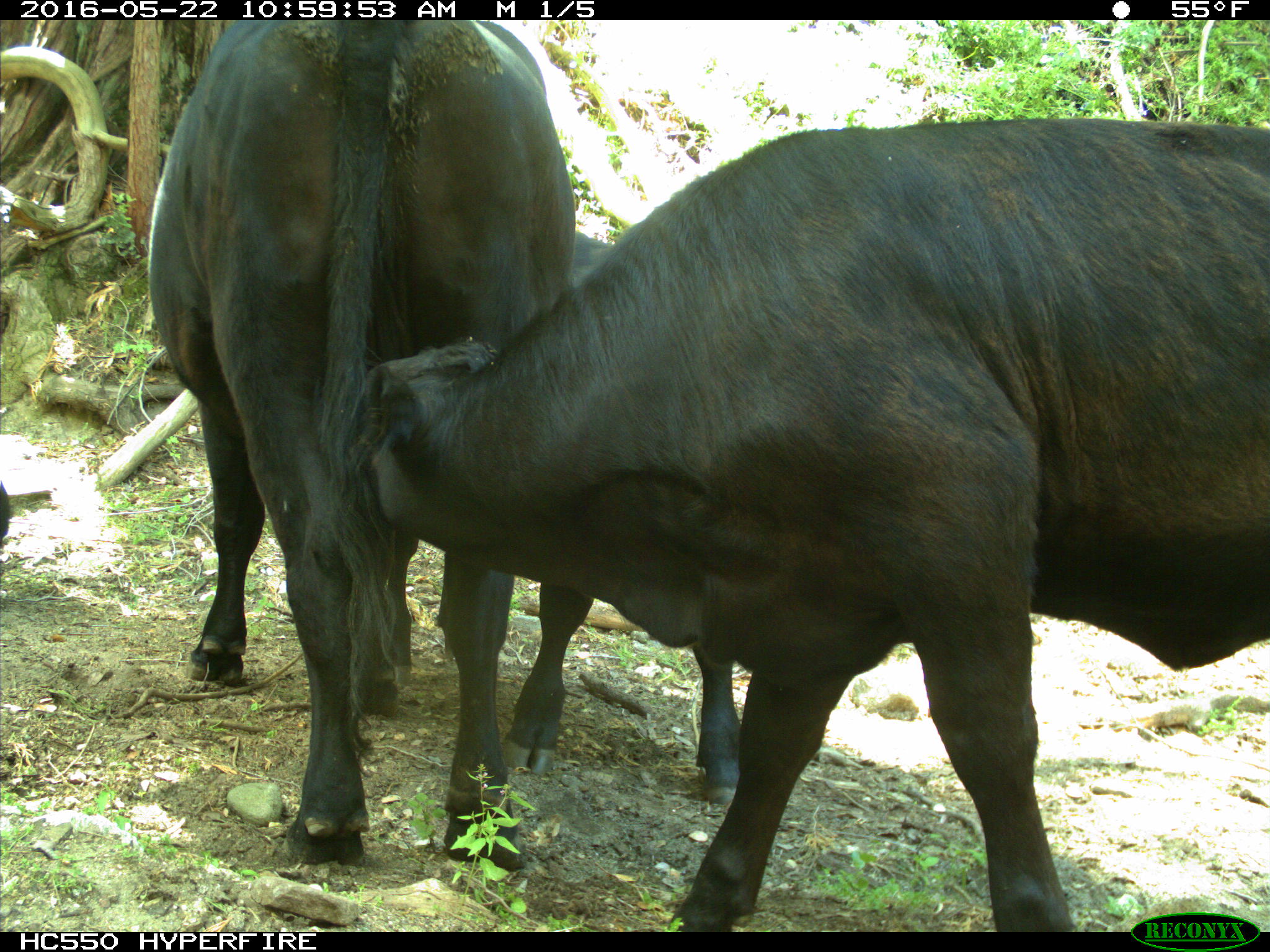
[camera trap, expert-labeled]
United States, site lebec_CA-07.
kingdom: Animalia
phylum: Chordata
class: Mammalia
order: Artiodactyla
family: Bovidae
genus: Bos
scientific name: Bos taurus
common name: domestic cow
Bos taurus (domestic cow).